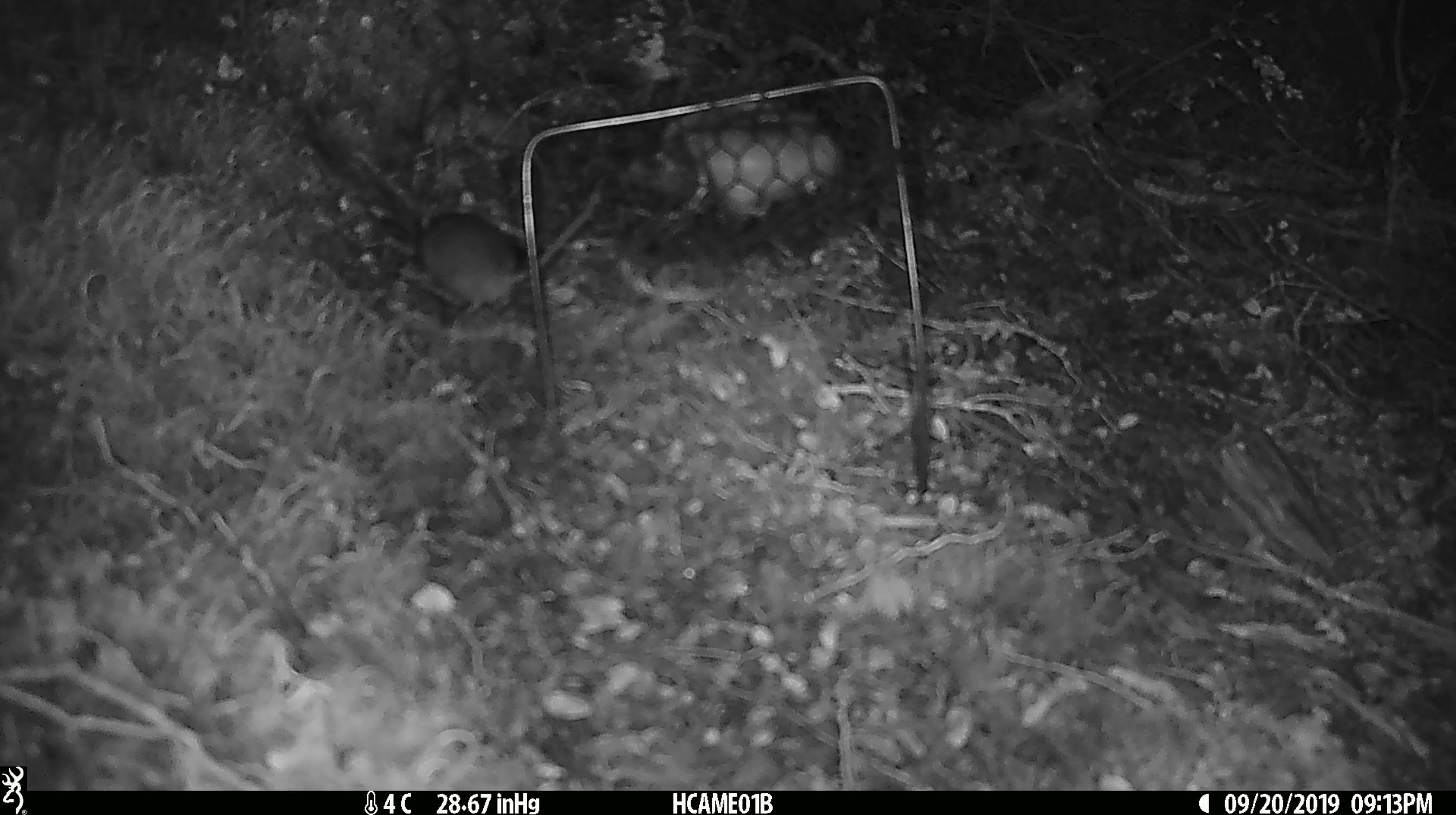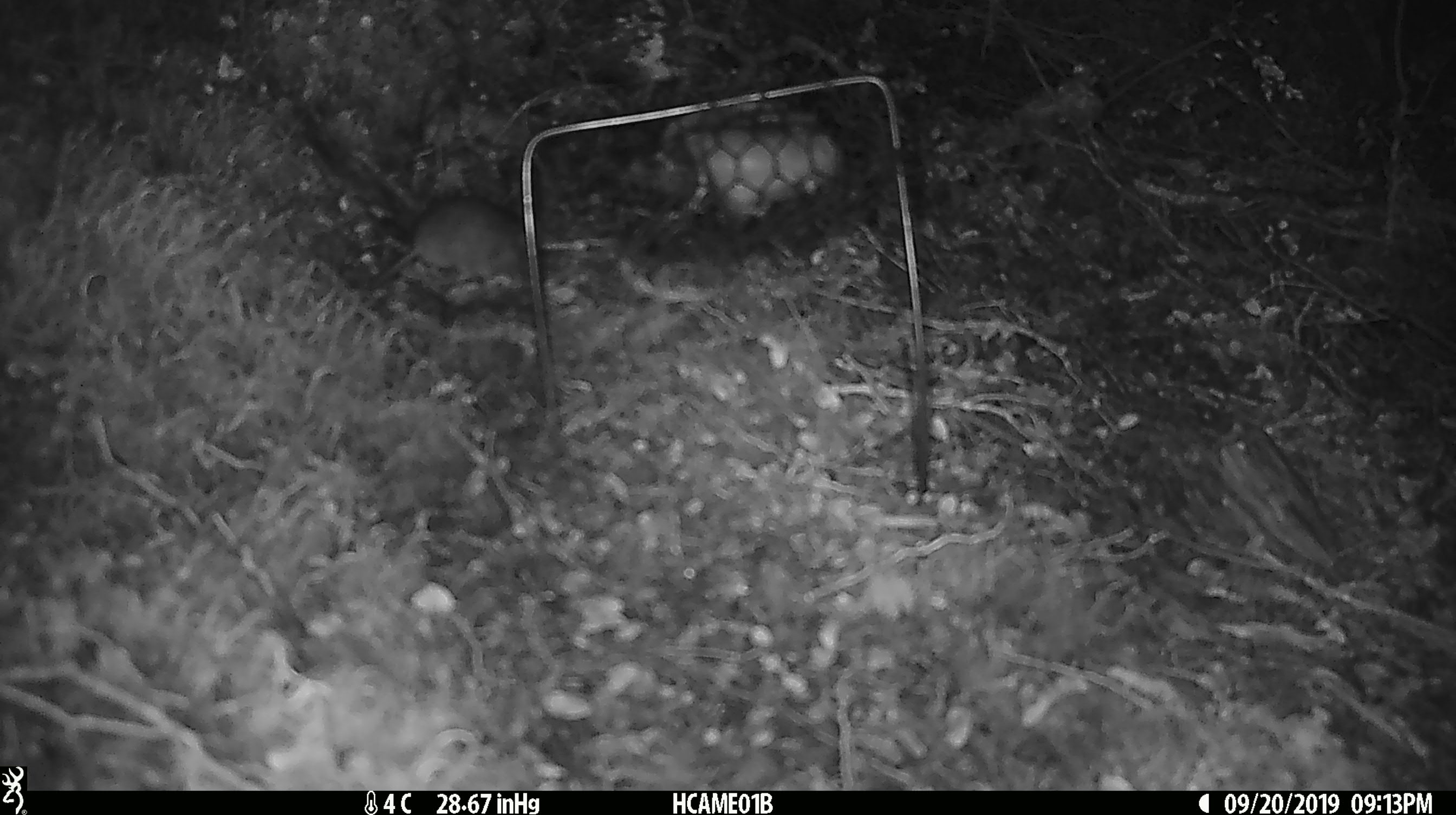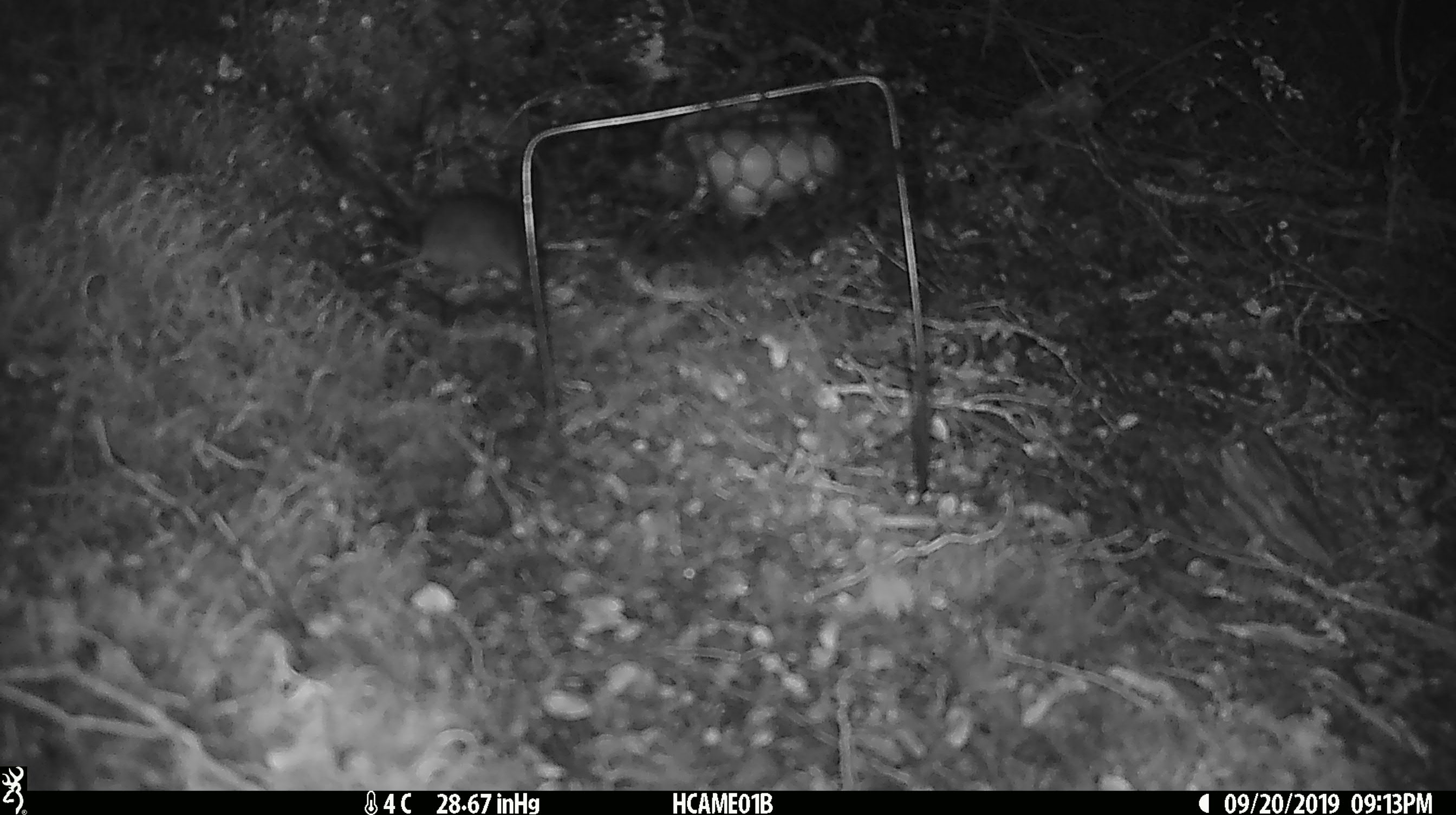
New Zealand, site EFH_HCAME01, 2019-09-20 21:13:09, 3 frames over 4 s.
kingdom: Animalia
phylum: Chordata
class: Mammalia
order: Rodentia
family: Muridae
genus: Mus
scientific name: Mus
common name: mouse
Mouse (Mus).